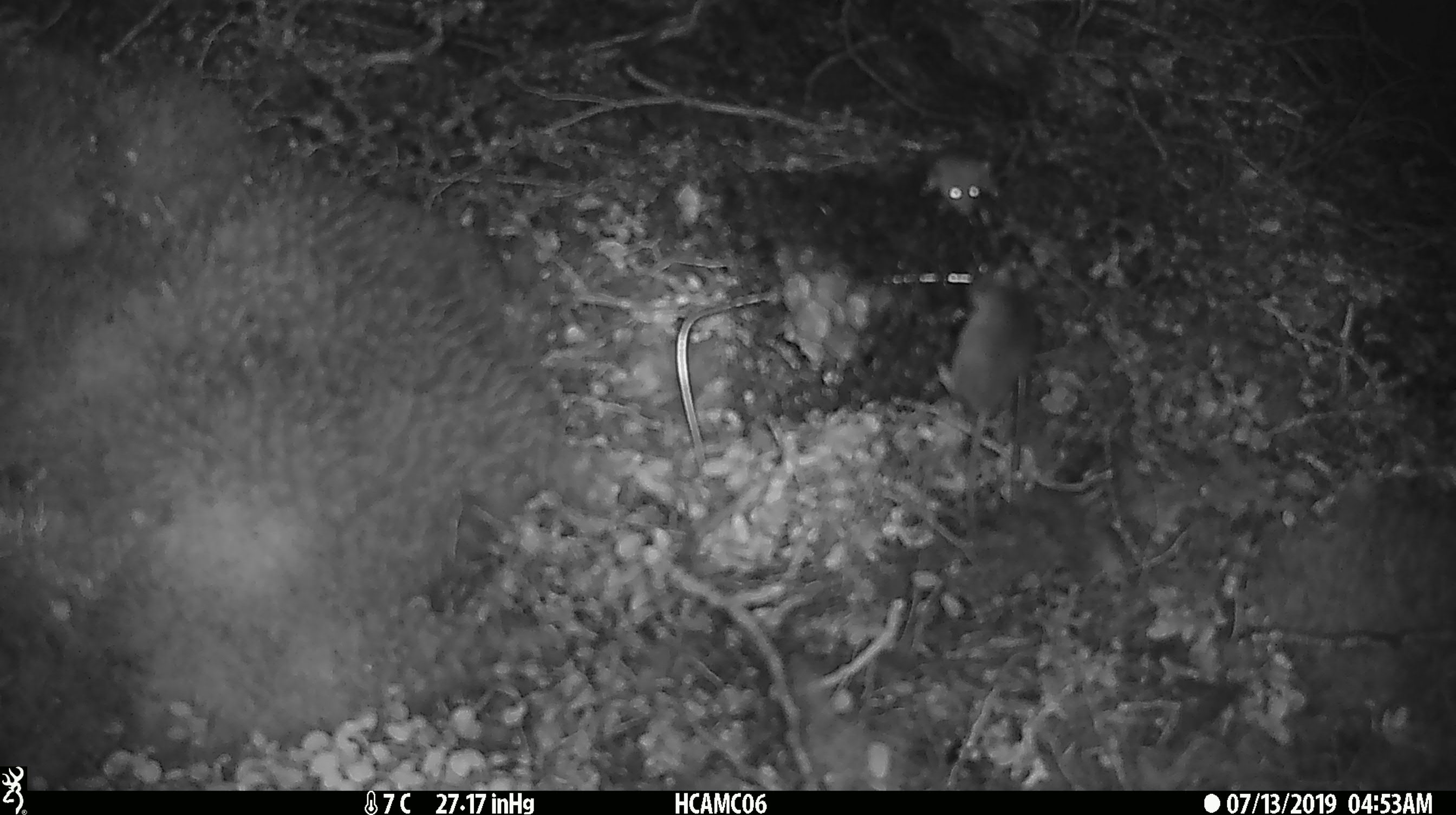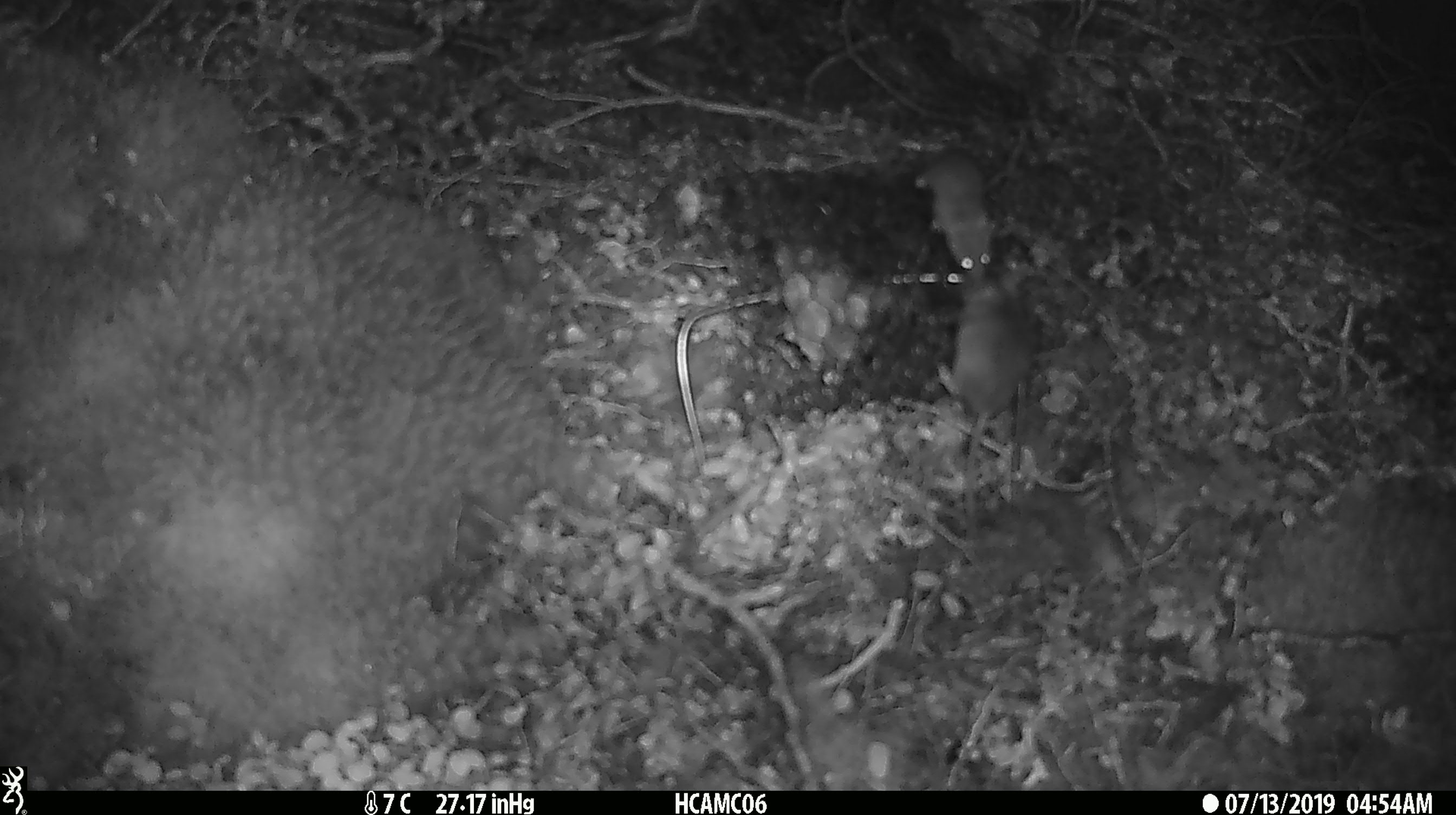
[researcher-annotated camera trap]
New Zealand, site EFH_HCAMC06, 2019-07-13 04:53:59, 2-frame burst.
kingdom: Animalia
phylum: Chordata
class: Mammalia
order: Rodentia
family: Muridae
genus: Mus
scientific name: Mus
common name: mouse